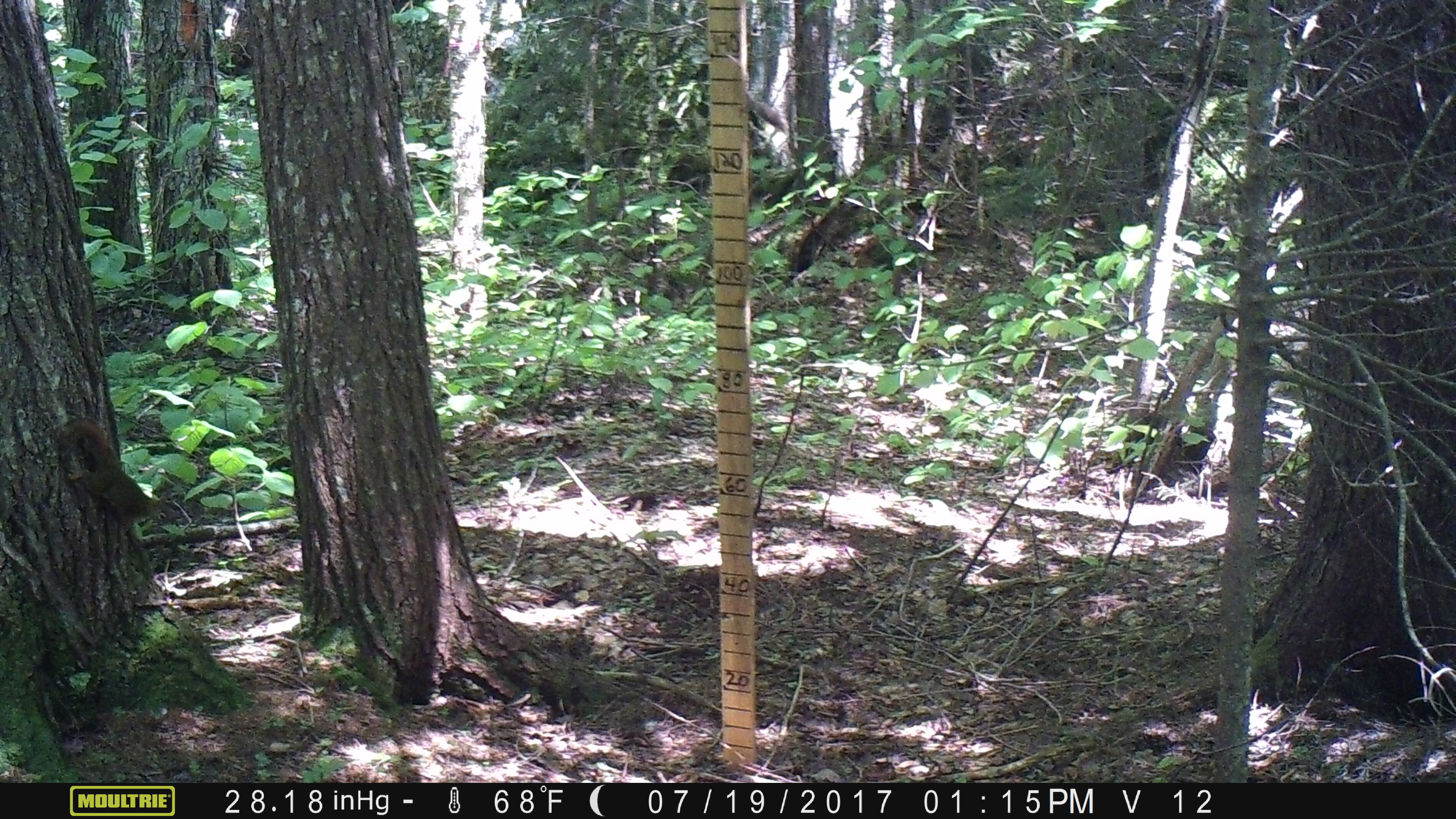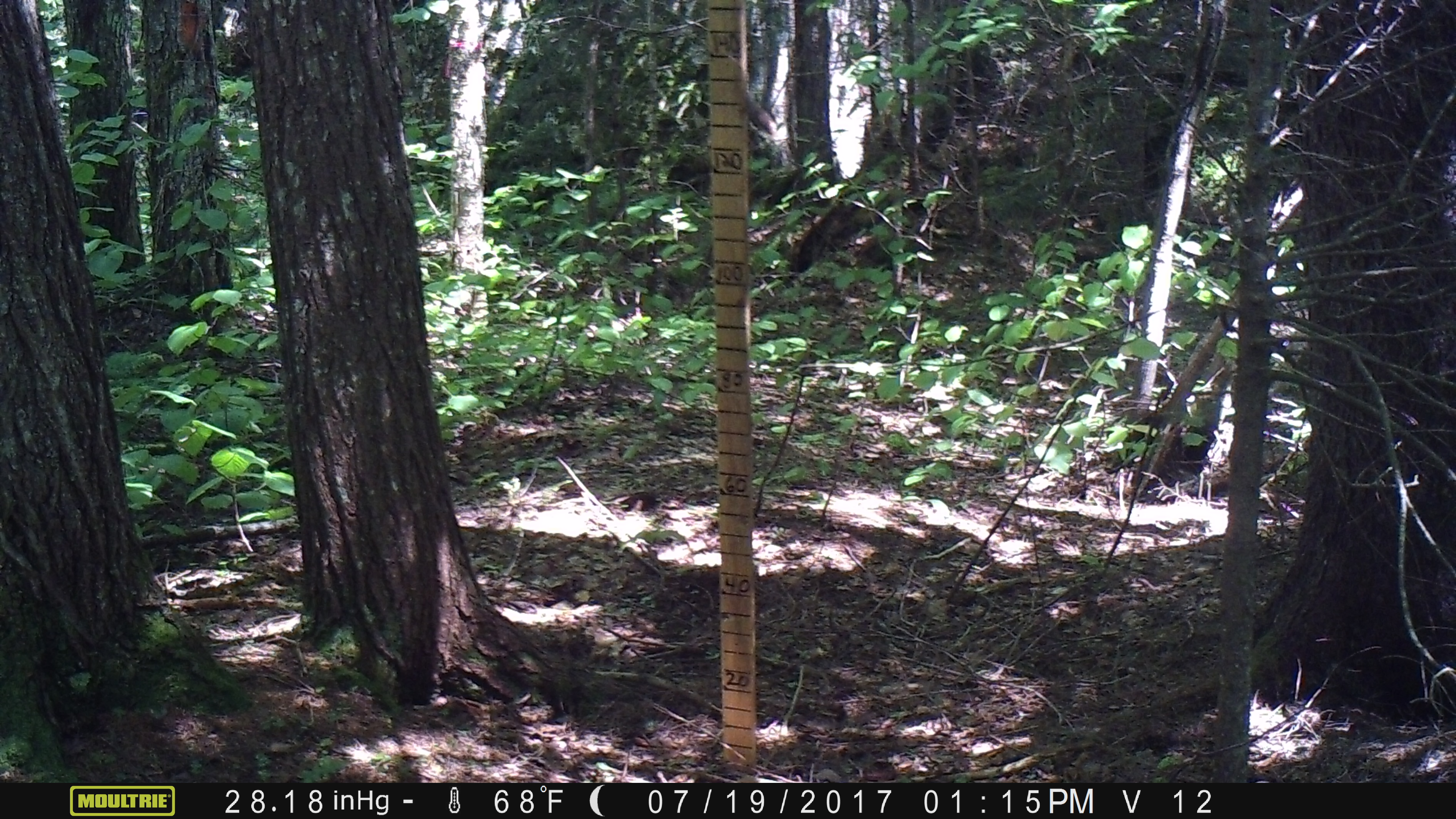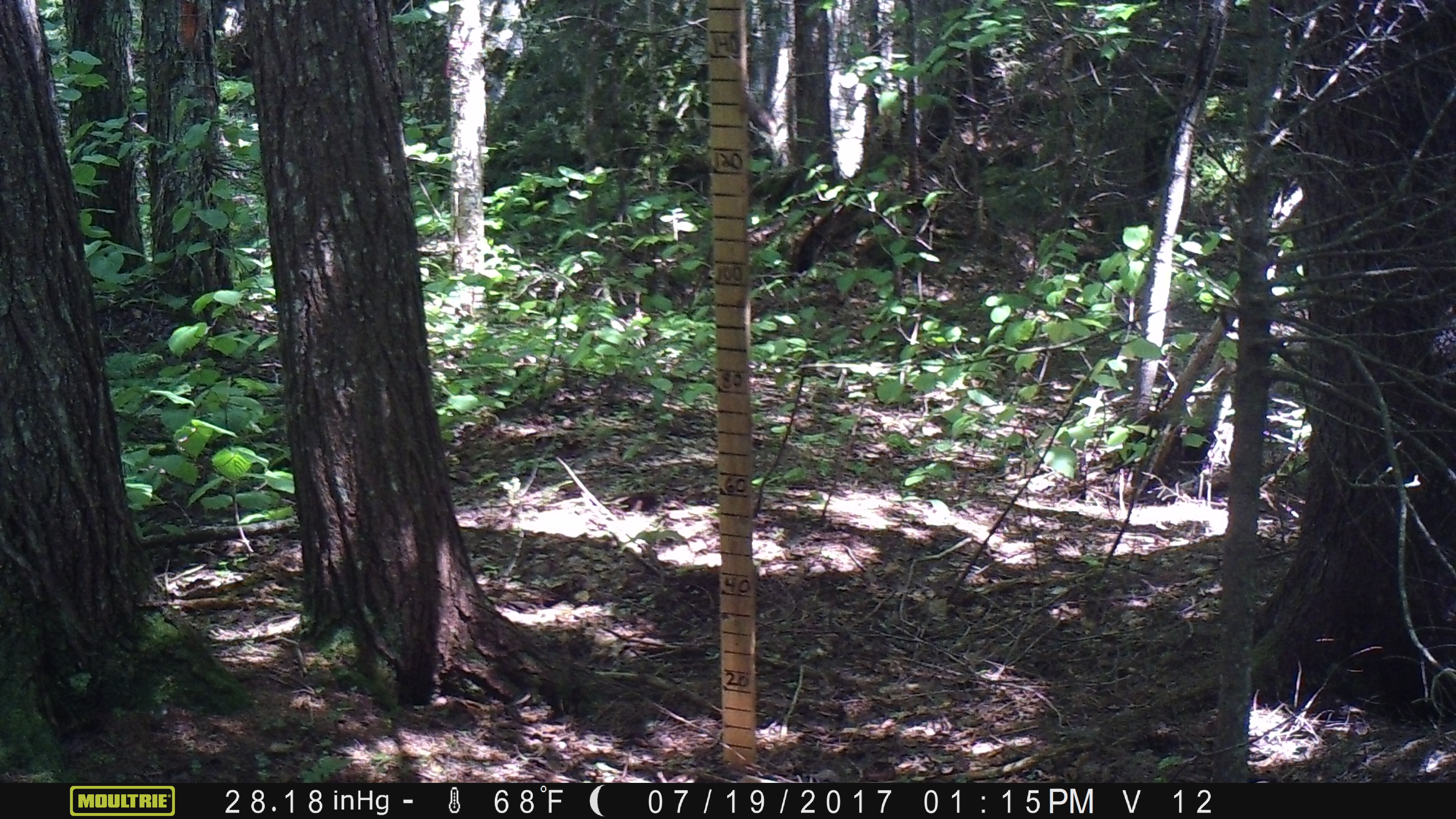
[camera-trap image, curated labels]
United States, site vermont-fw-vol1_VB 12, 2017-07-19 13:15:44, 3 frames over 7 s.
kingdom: Animalia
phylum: Chordata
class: Mammalia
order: Rodentia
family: Sciuridae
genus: Tamiasciurus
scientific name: Tamiasciurus hudsonicus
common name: red squirrel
Red squirrel (Tamiasciurus hudsonicus).